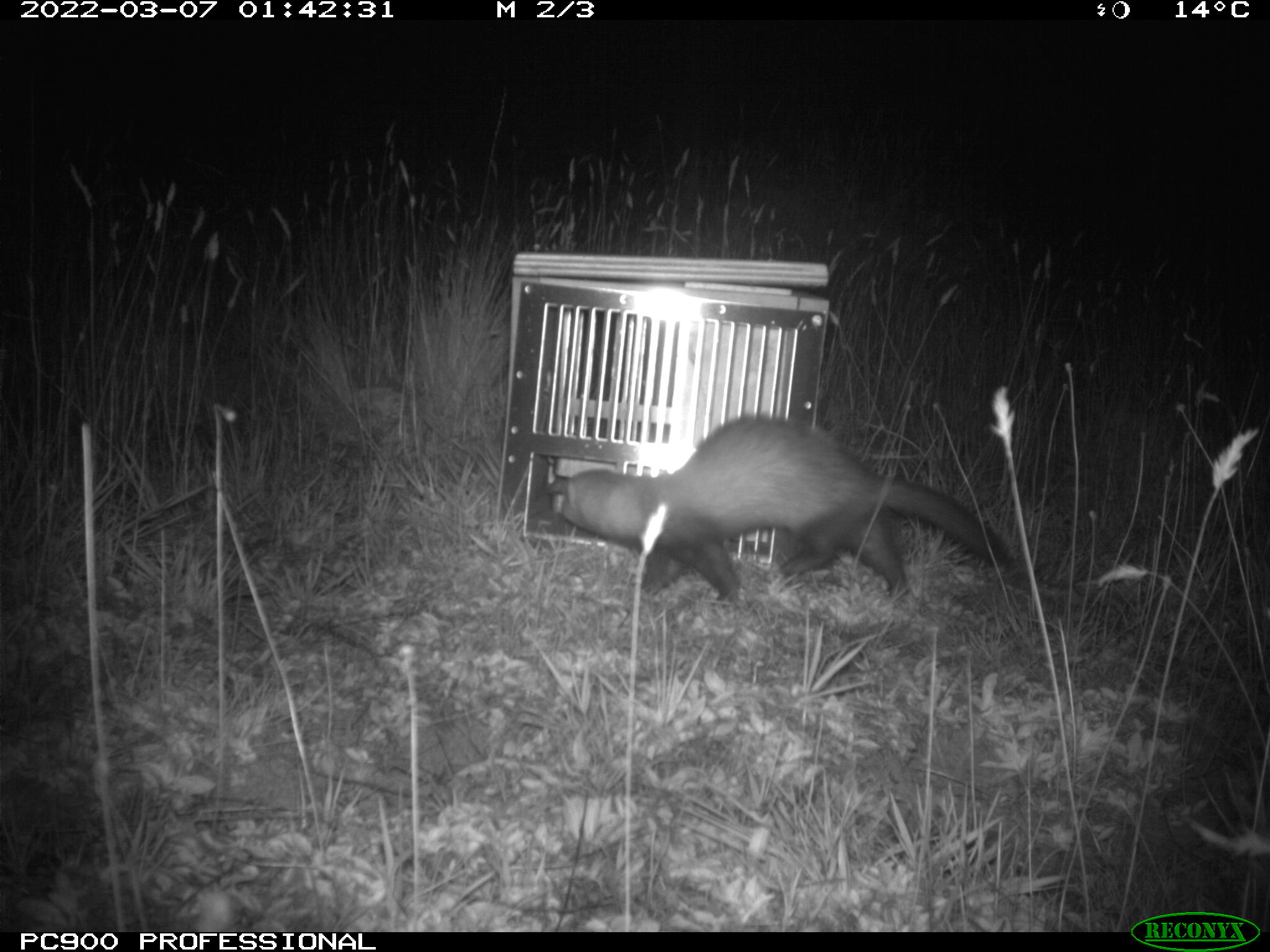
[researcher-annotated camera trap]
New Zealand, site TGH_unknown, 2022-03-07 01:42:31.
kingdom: Animalia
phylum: Chordata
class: Mammalia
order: Carnivora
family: Mustelidae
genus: Mustela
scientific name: Mustela furo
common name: ferret